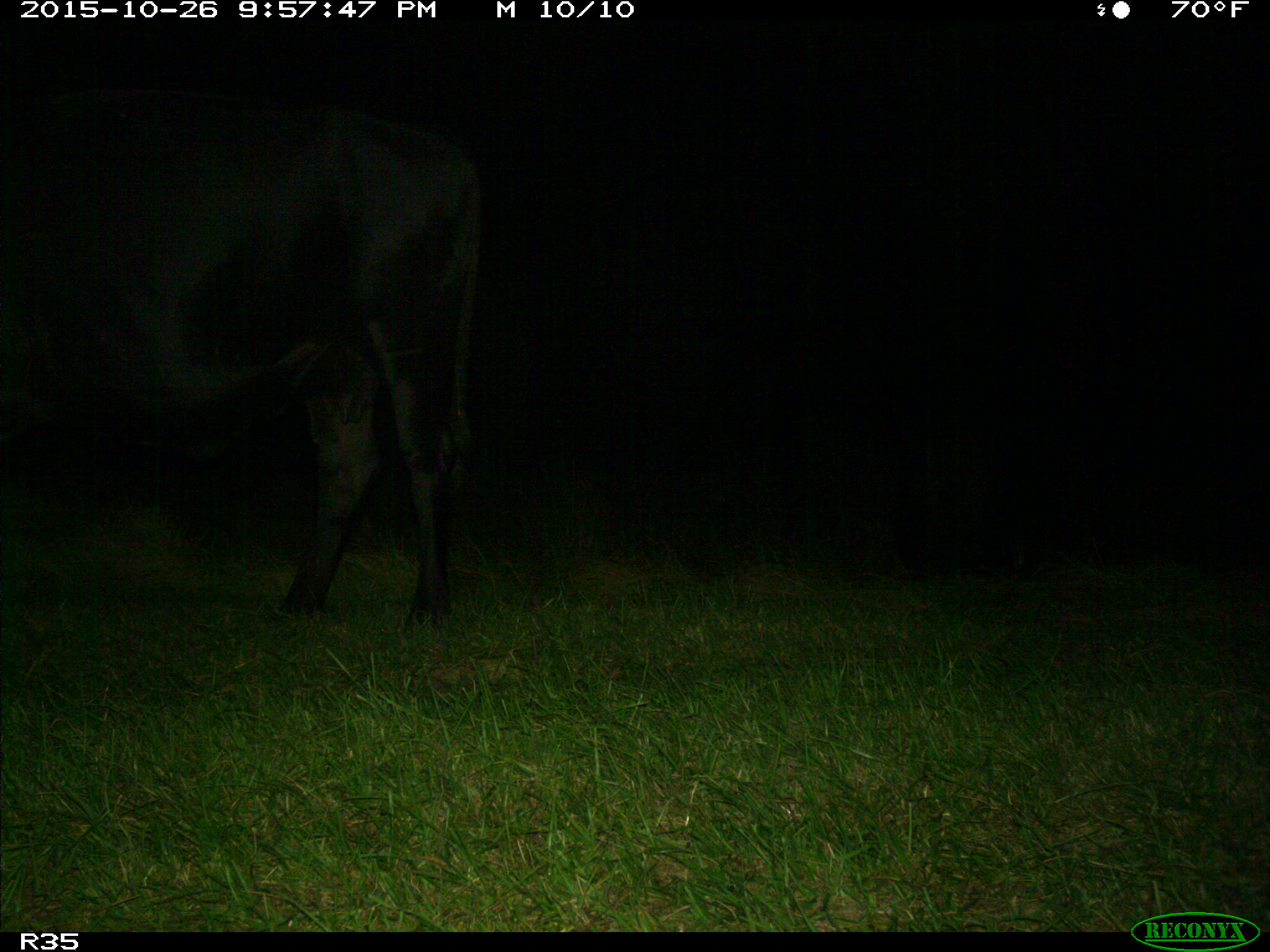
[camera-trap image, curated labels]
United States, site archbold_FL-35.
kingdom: Animalia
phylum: Chordata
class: Mammalia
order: Artiodactyla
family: Bovidae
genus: Bos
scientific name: Bos taurus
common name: domestic cow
Bos taurus (domestic cow).